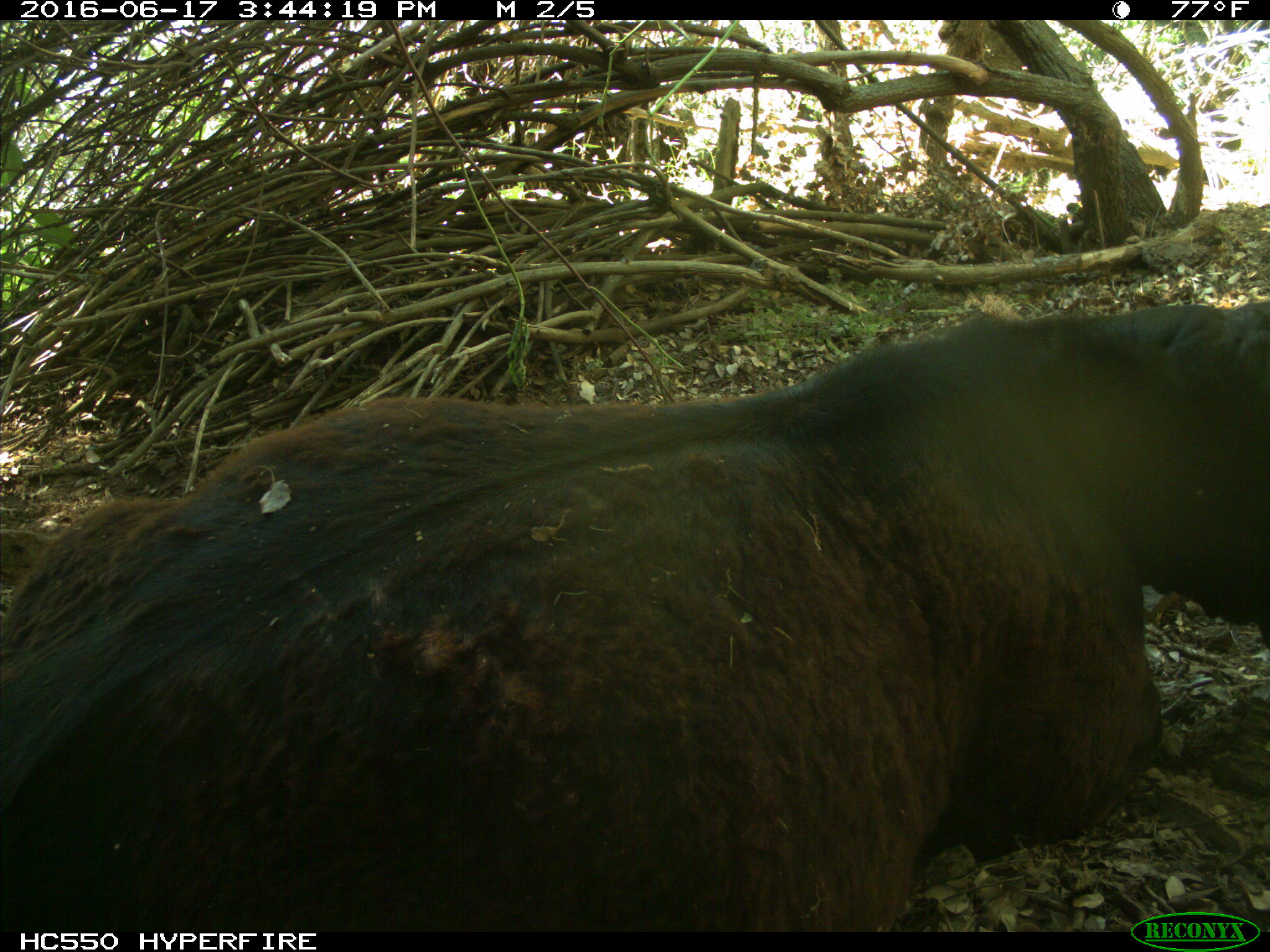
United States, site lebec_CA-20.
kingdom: Animalia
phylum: Chordata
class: Mammalia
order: Artiodactyla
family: Bovidae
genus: Bos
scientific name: Bos taurus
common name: domestic cow